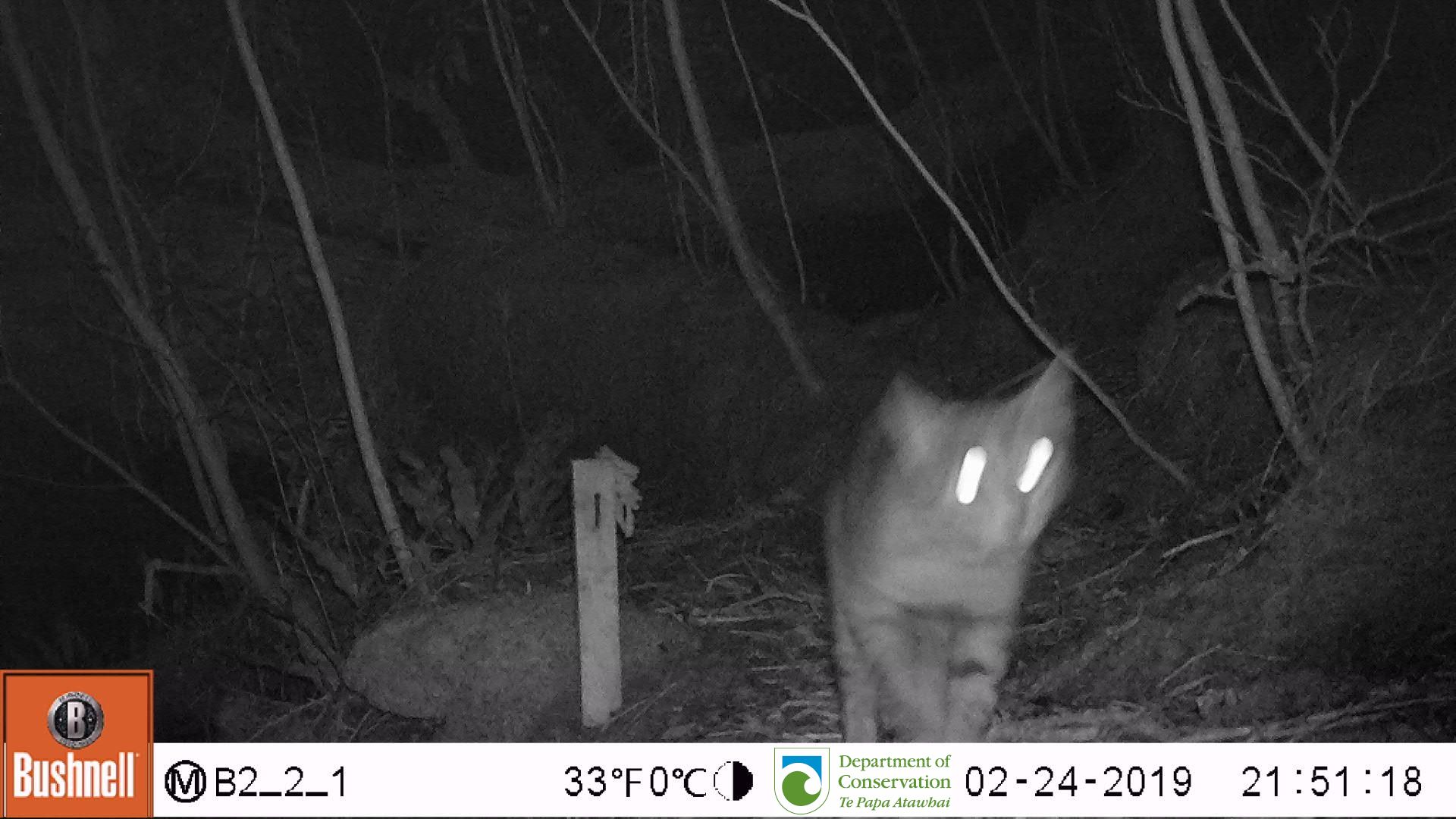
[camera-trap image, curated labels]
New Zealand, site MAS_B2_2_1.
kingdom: Animalia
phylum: Chordata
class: Mammalia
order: Carnivora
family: Felidae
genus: Felis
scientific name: Felis catus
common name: domestic cat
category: cat